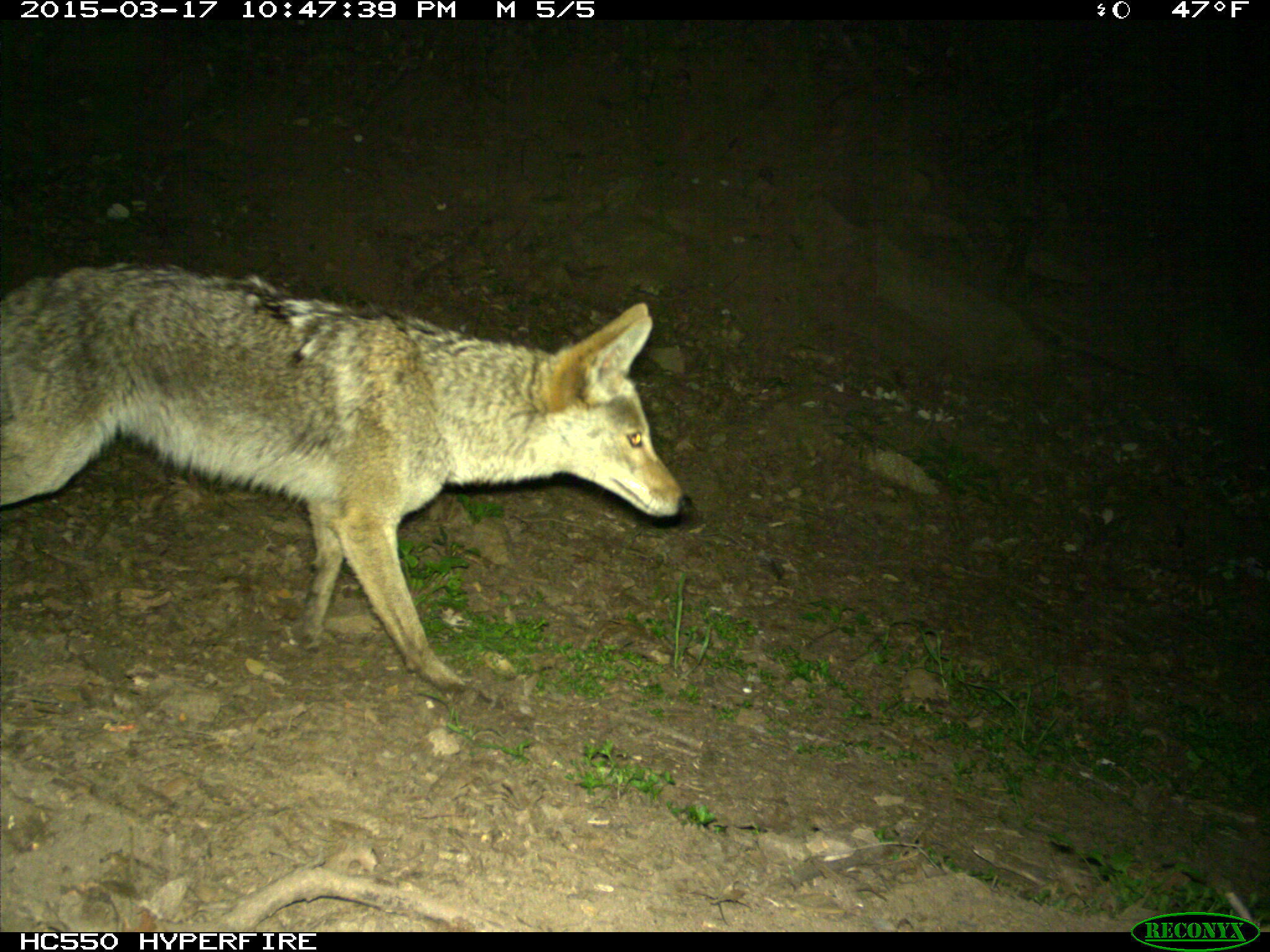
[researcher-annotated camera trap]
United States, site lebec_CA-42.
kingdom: Animalia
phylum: Chordata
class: Mammalia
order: Carnivora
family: Canidae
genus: Canis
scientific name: Canis latrans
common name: coyote